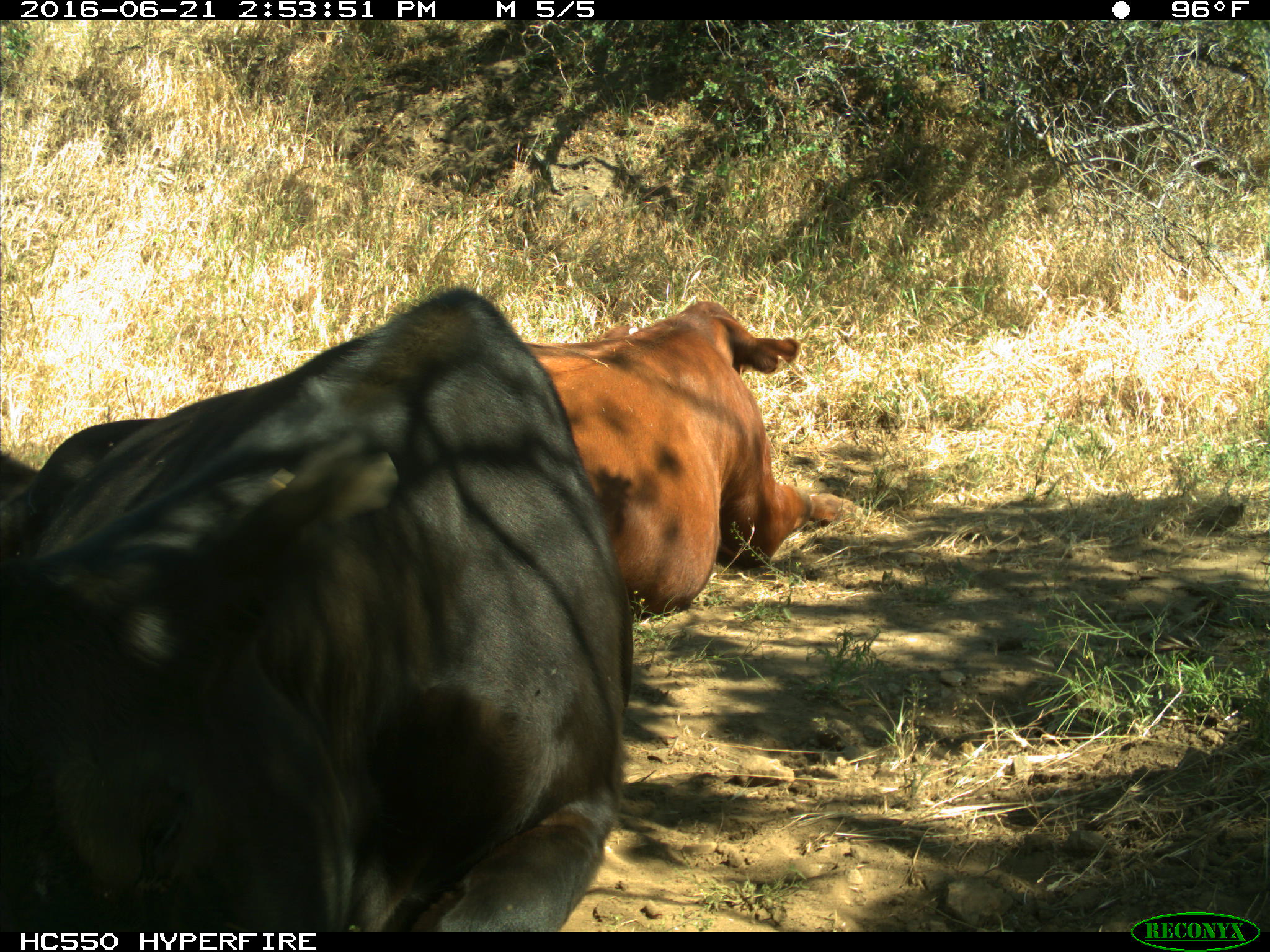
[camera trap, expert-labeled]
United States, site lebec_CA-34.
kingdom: Animalia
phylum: Chordata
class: Mammalia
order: Artiodactyla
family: Bovidae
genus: Bos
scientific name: Bos taurus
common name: domestic cow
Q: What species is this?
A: Bos taurus (domestic cow).